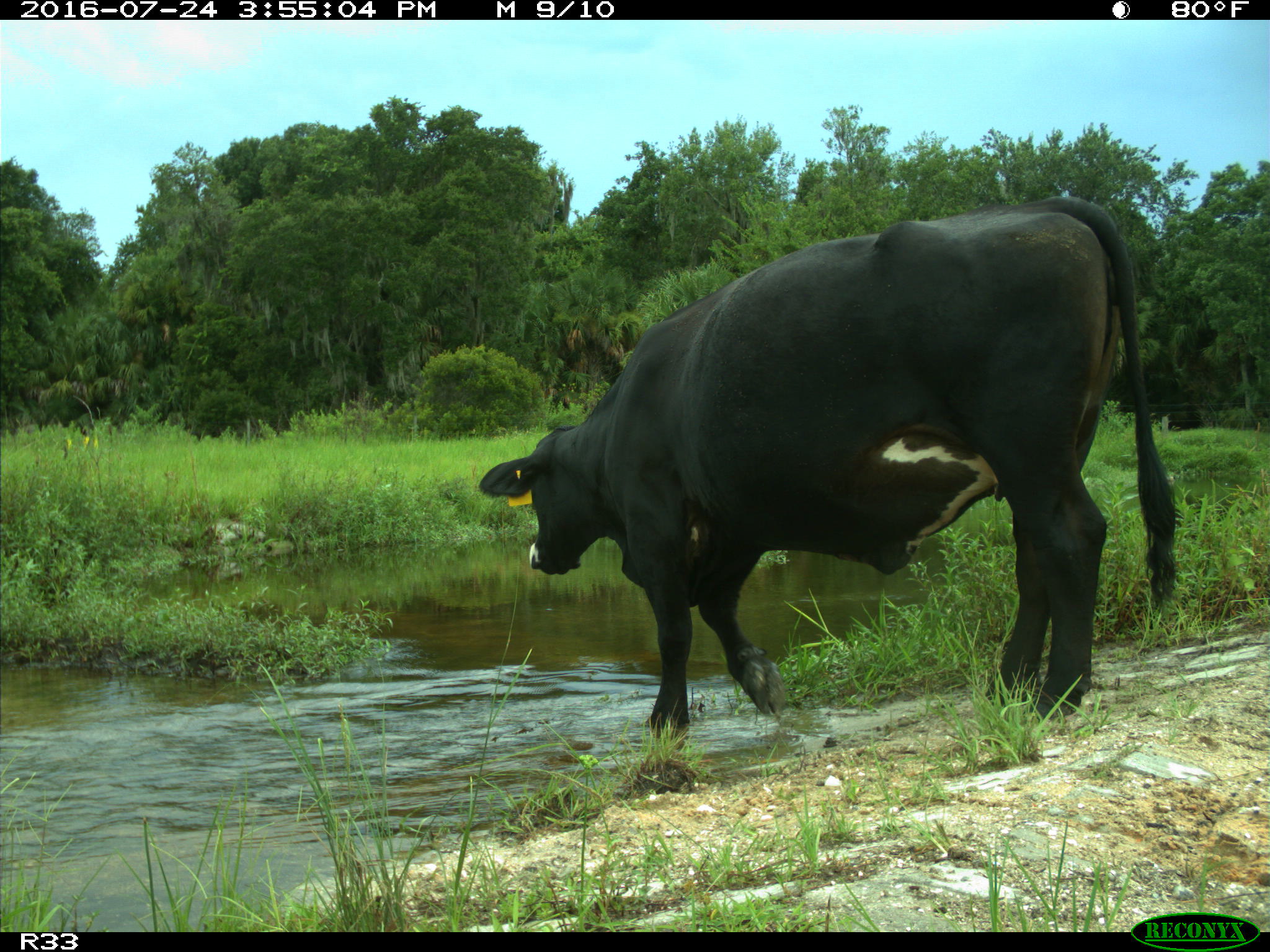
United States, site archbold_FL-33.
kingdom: Animalia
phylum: Chordata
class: Mammalia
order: Artiodactyla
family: Bovidae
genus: Bos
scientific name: Bos taurus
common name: domestic cow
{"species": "Bos taurus (domestic cow)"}